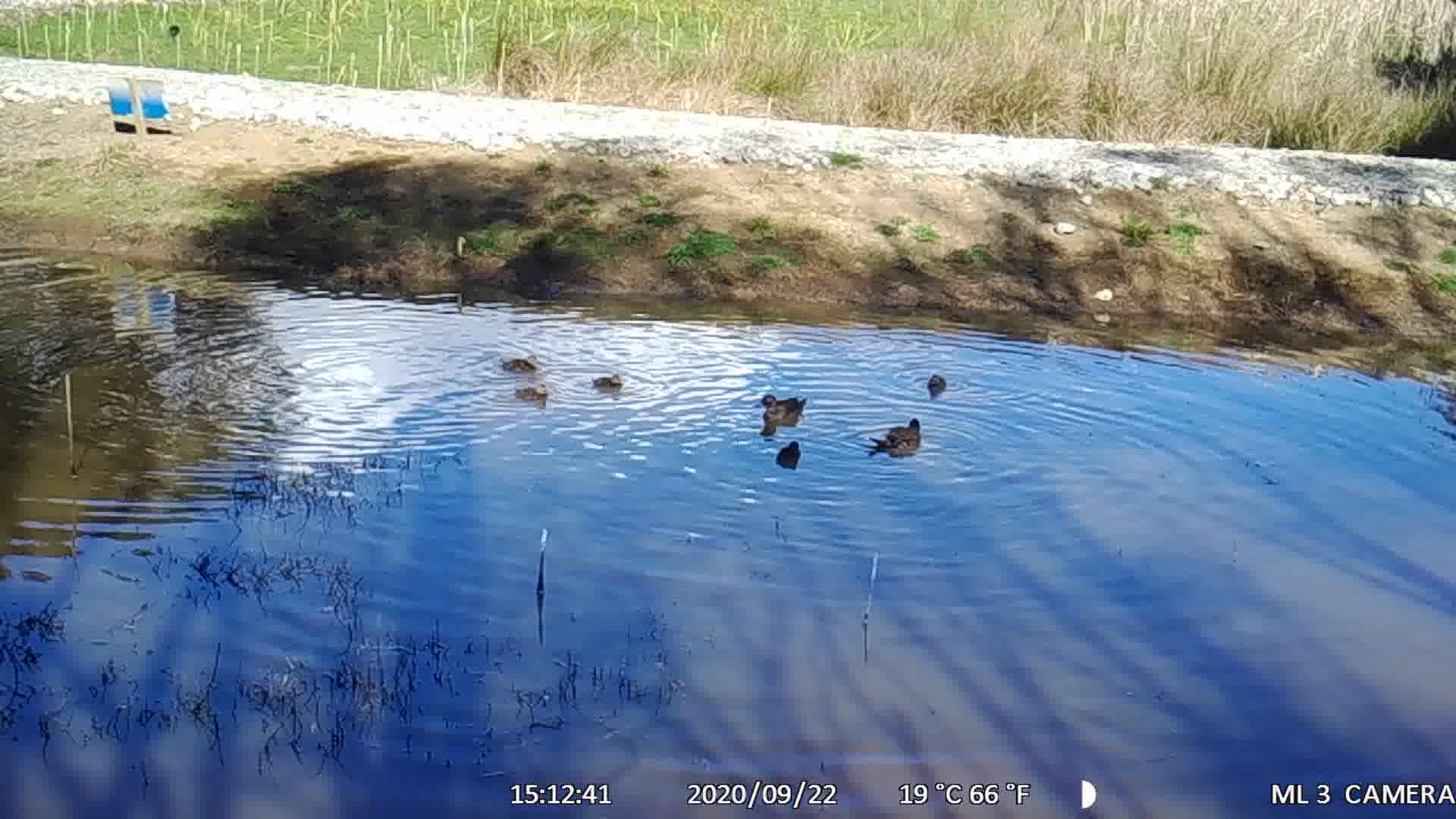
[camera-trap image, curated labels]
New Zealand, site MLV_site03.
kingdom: Animalia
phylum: Chordata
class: Aves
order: Anseriformes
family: Anatidae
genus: Anas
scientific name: Anas chlorotis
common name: brown teal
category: pateke